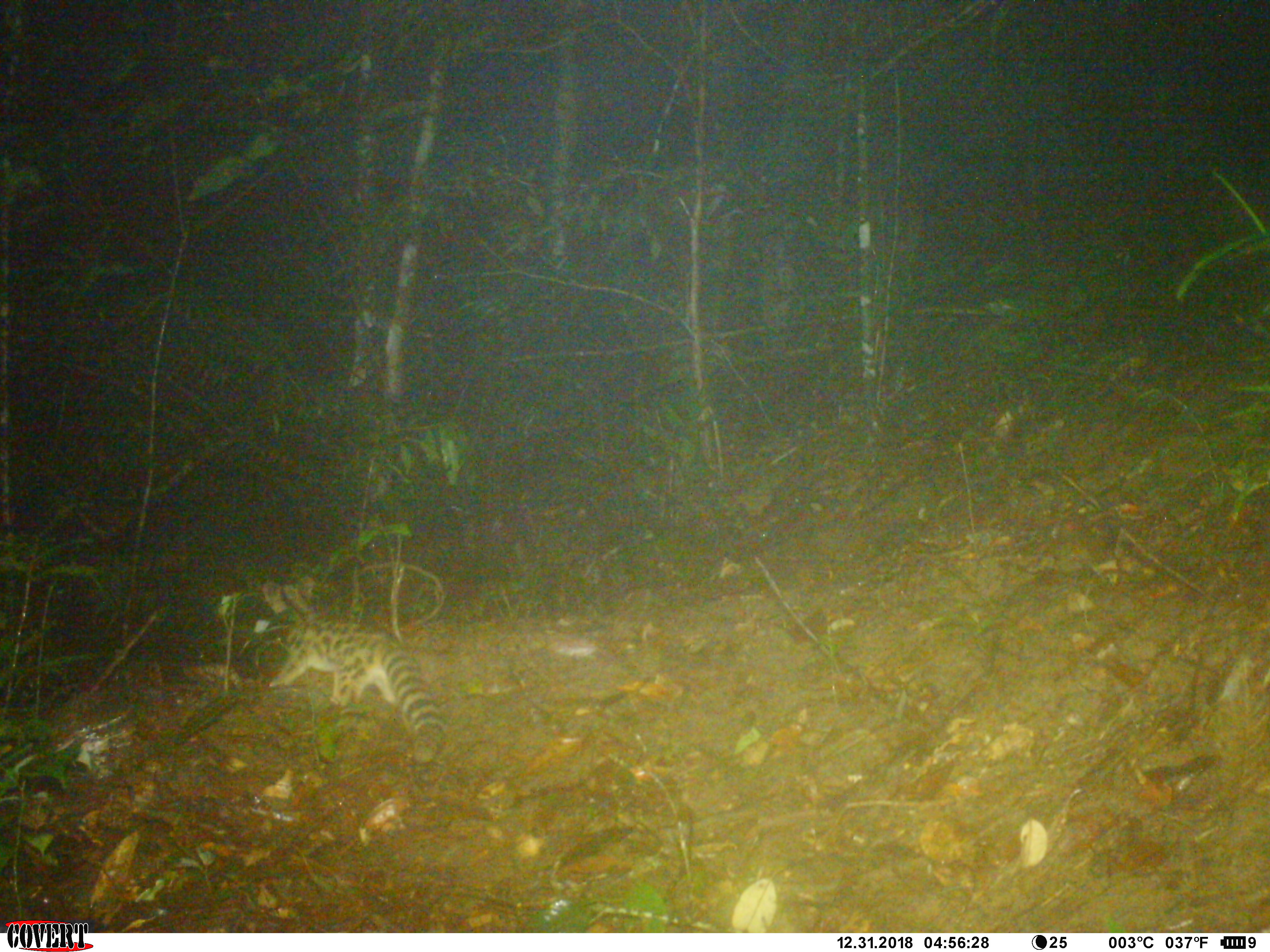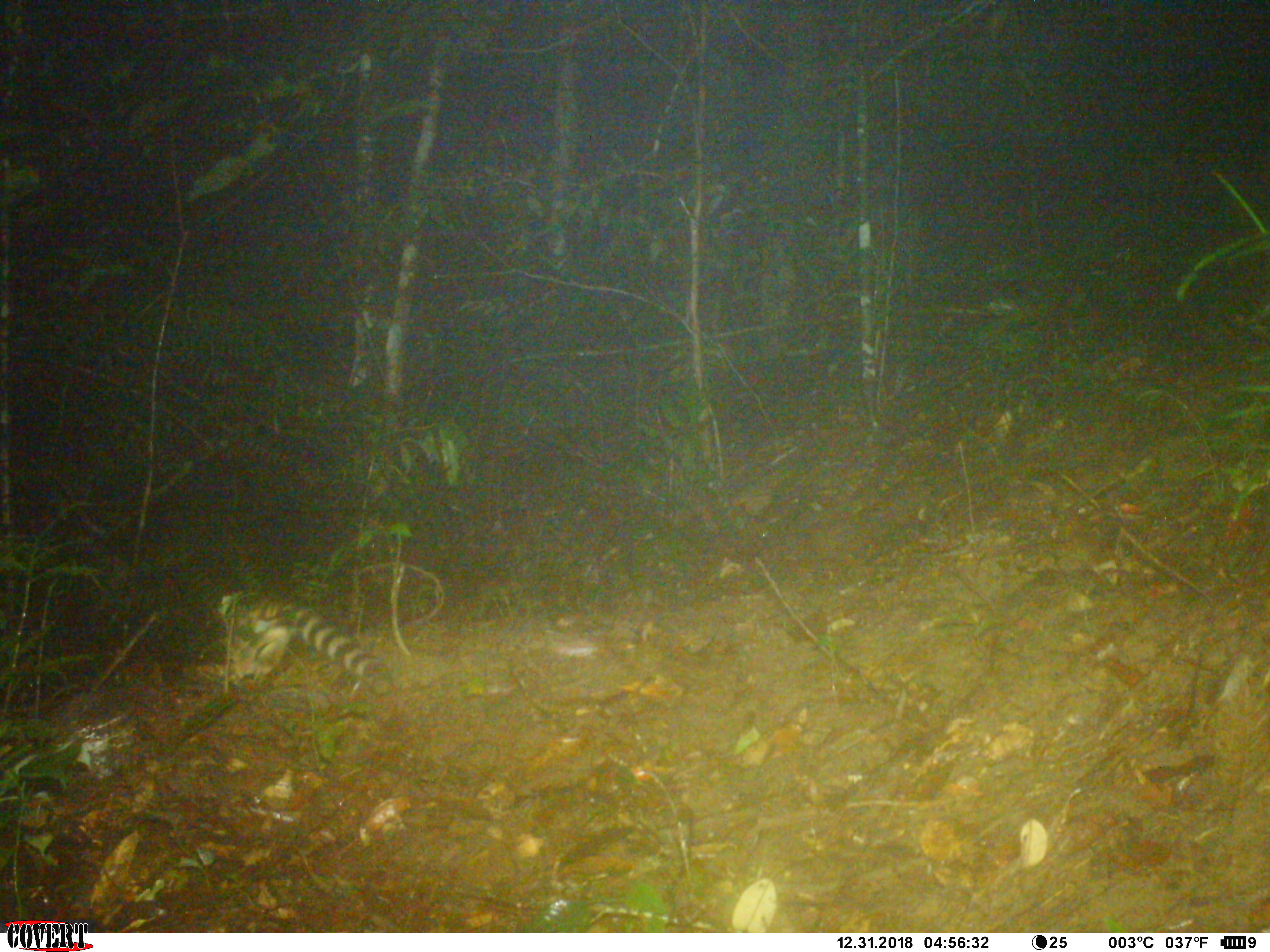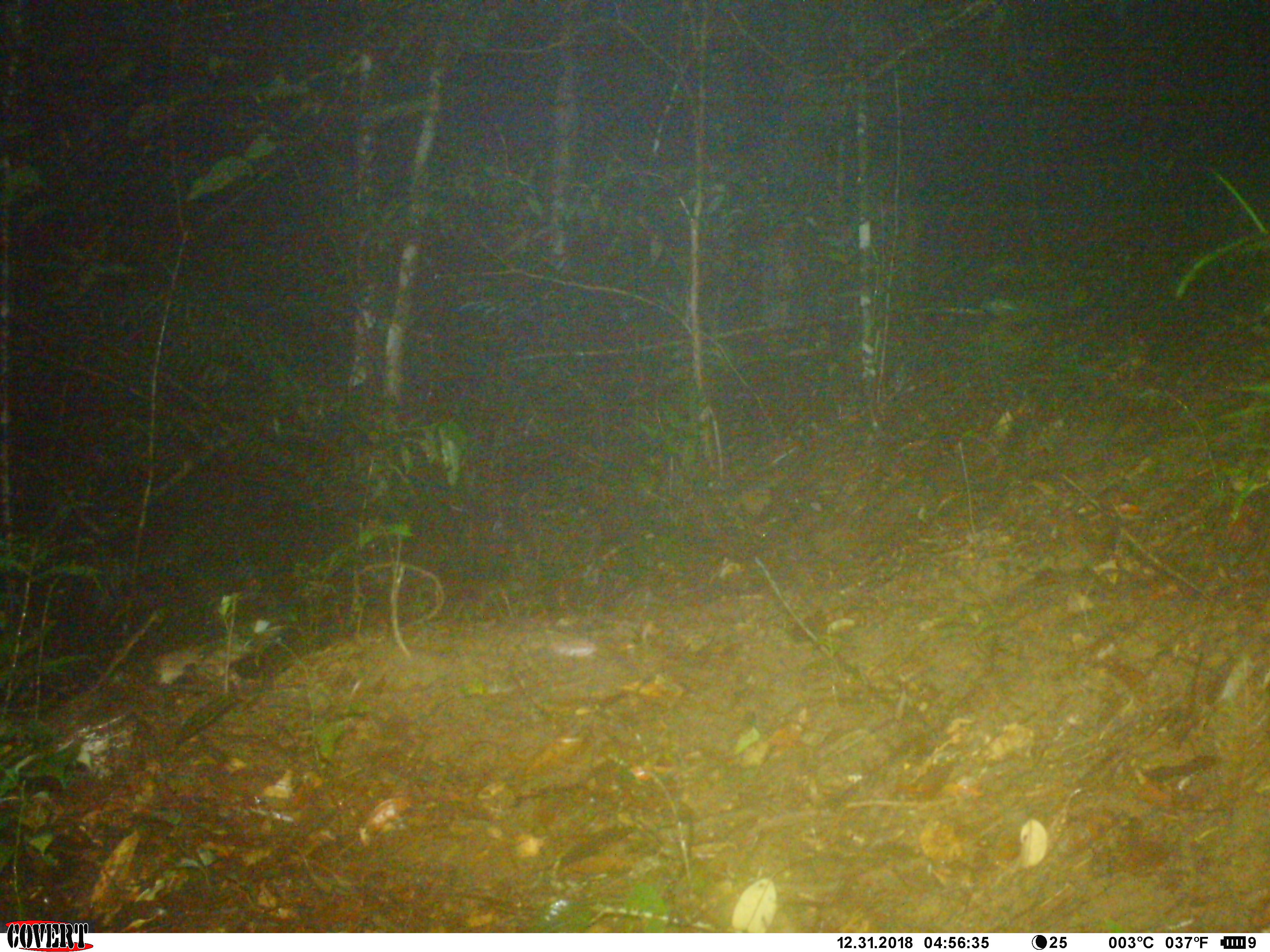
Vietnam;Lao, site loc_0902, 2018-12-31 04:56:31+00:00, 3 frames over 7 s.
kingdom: Animalia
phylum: Chordata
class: Mammalia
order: Carnivora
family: Prionodontidae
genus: Prionodon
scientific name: Prionodon pardicolor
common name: spotted linsang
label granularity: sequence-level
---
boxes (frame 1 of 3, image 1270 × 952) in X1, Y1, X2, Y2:
spotted linsang: 257, 571, 448, 765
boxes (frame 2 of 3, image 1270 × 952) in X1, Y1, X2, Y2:
spotted linsang: 212, 587, 394, 695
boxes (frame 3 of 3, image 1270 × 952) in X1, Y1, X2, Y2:
spotted linsang: 154, 603, 286, 694